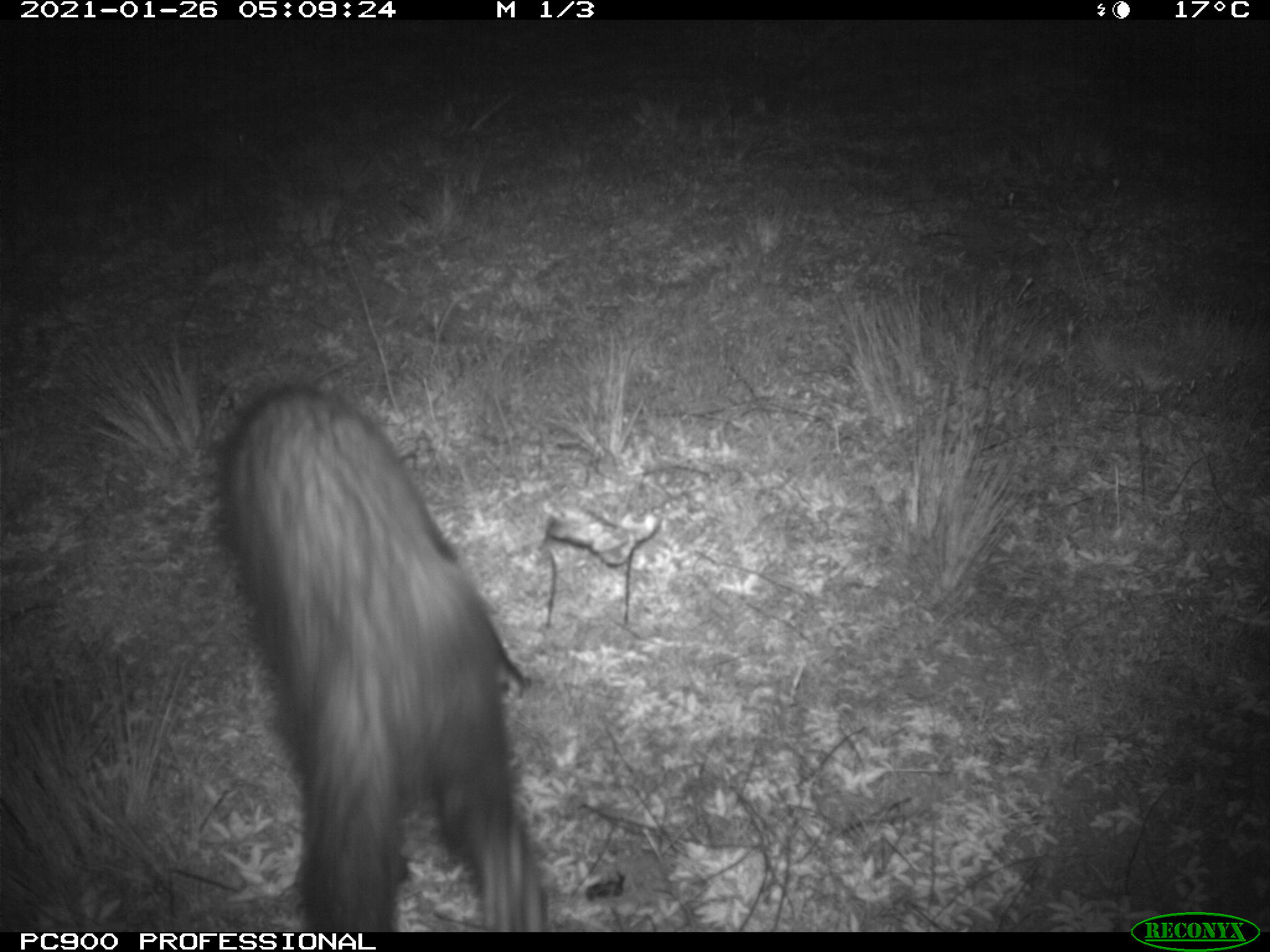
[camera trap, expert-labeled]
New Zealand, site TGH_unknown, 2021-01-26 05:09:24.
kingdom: Animalia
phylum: Chordata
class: Mammalia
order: Carnivora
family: Mustelidae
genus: Mustela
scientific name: Mustela furo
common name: ferret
Ferret (Mustela furo).